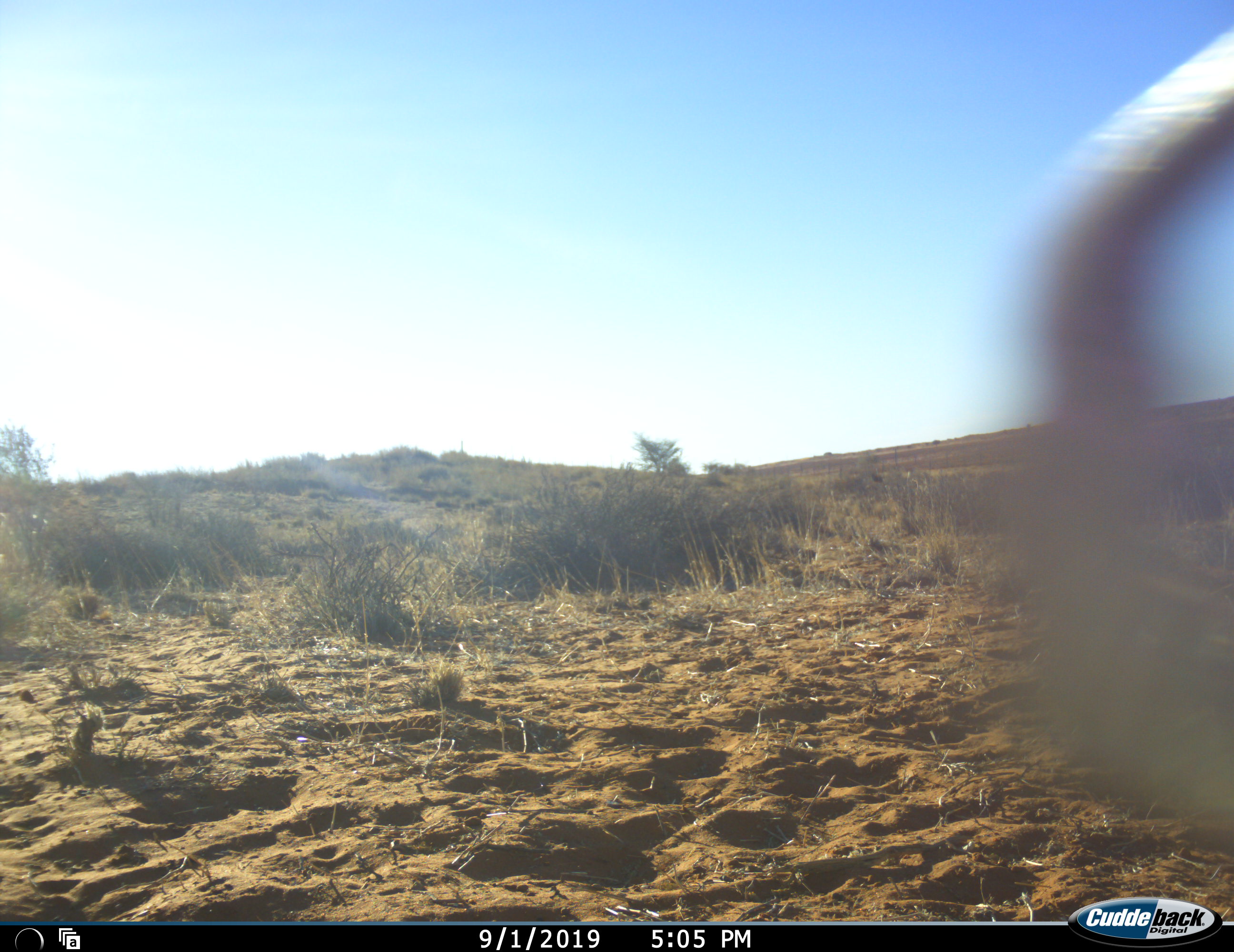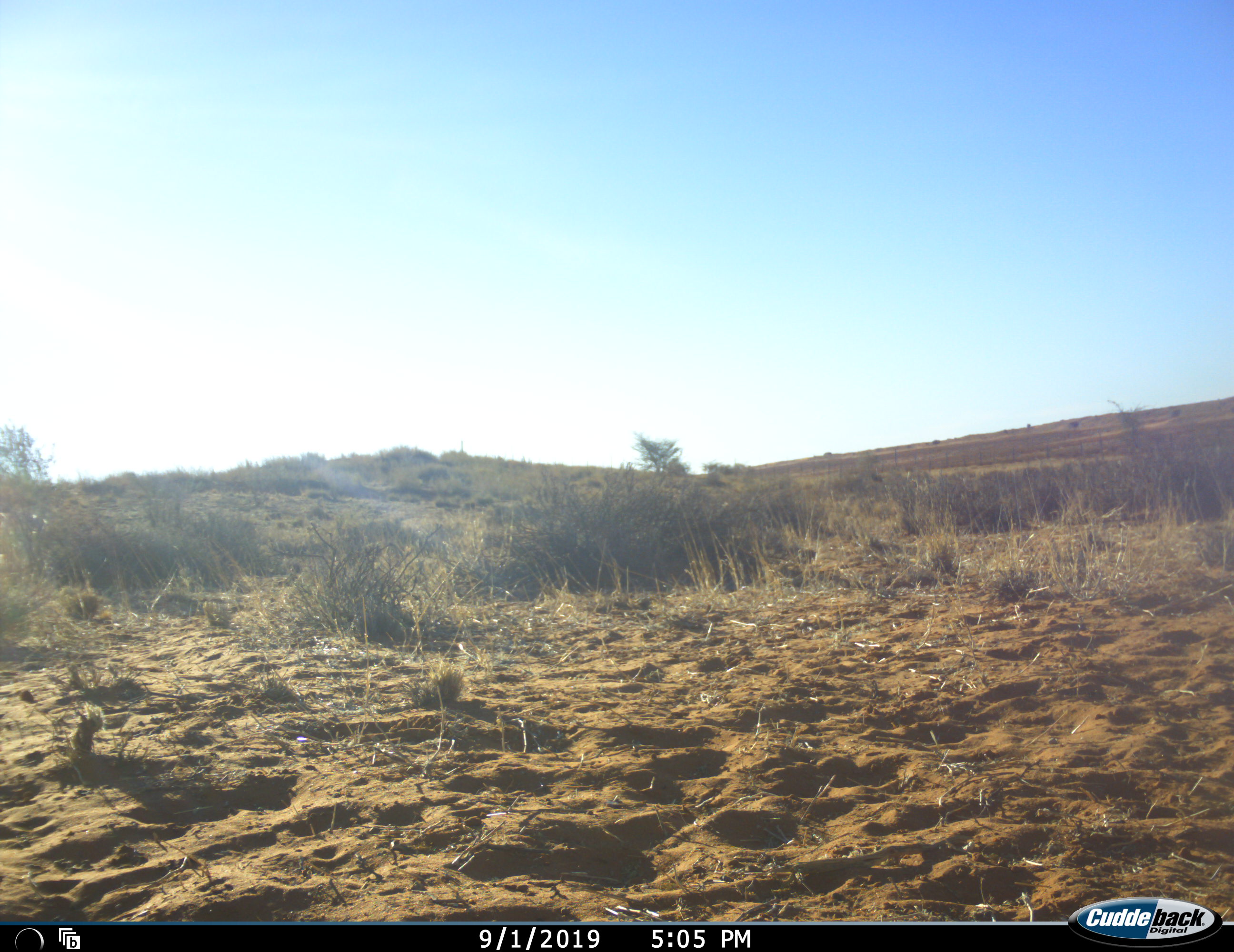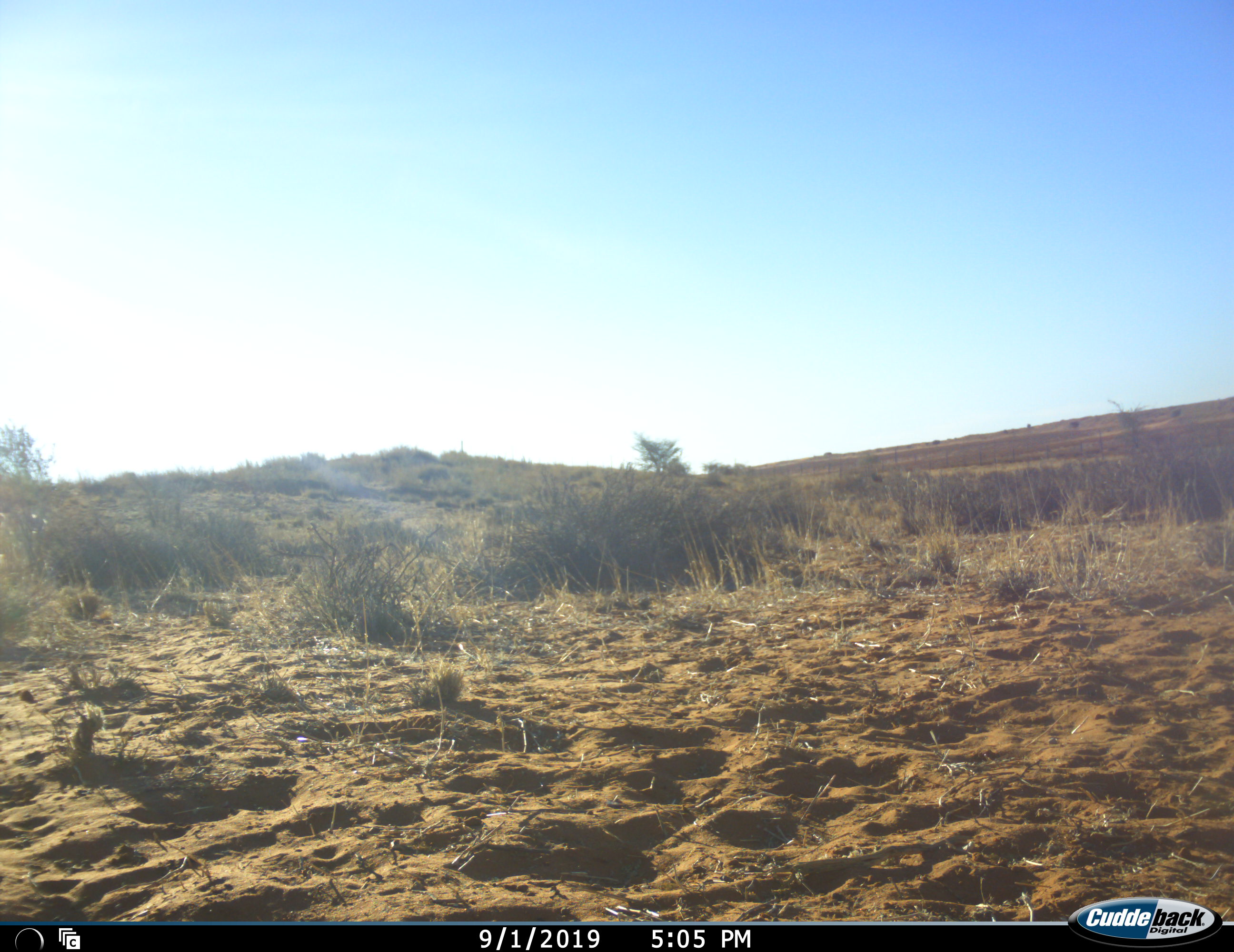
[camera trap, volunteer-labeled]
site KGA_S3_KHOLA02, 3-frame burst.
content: unidentified animal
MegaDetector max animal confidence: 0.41